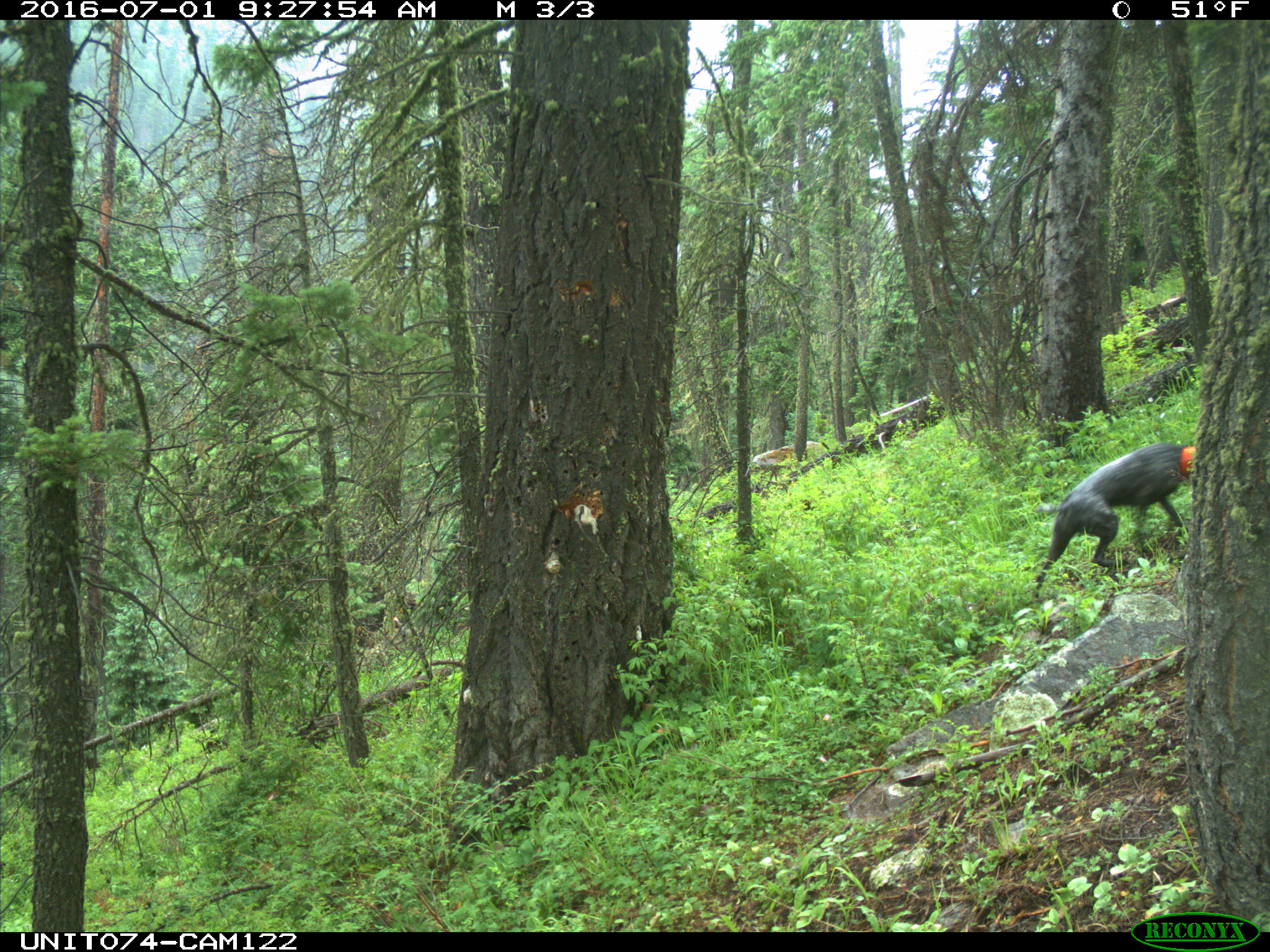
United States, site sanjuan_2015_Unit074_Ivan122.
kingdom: Animalia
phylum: Chordata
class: Mammalia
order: Carnivora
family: Canidae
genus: Canis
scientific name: Canis familiaris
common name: domestic dog